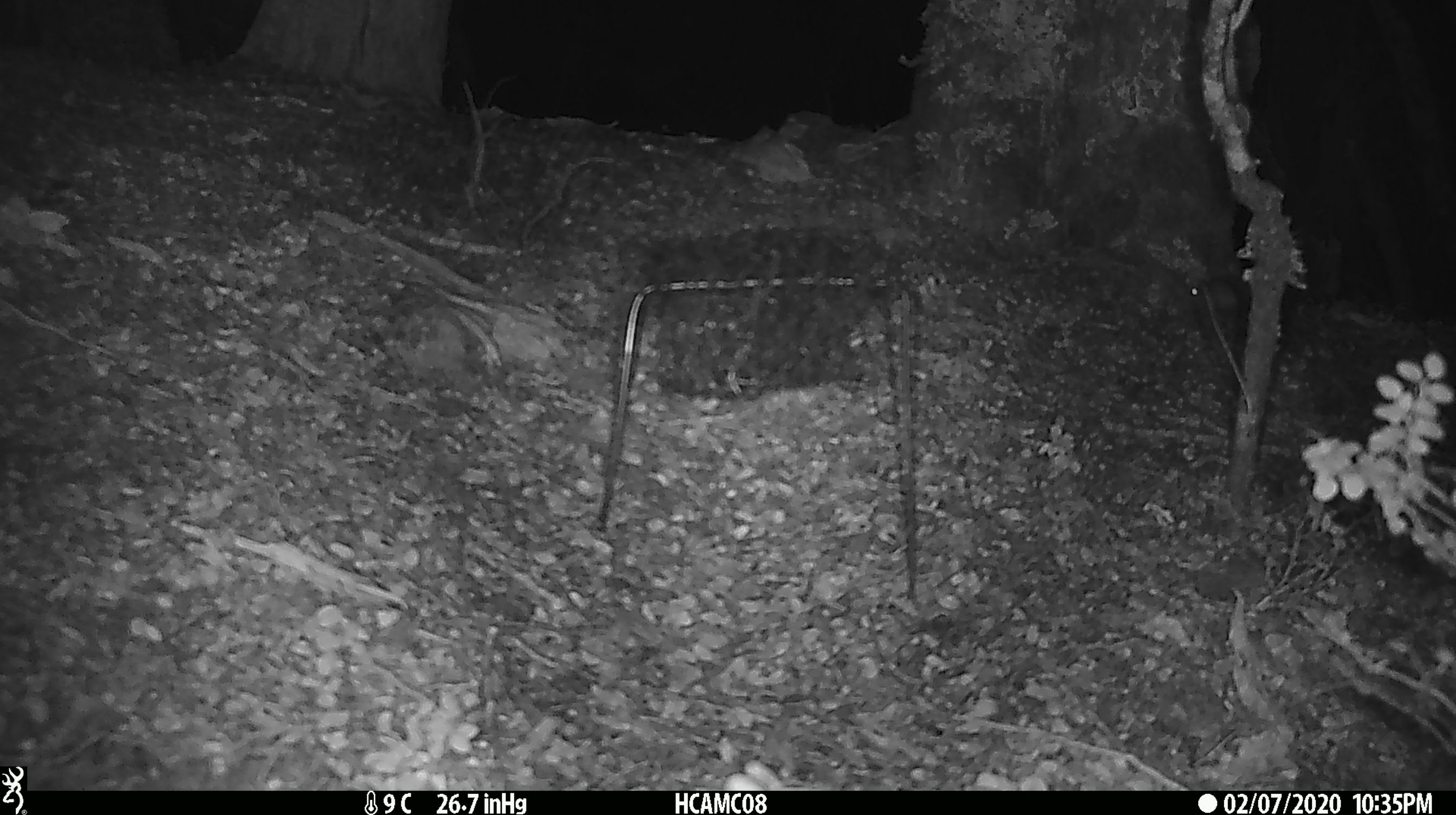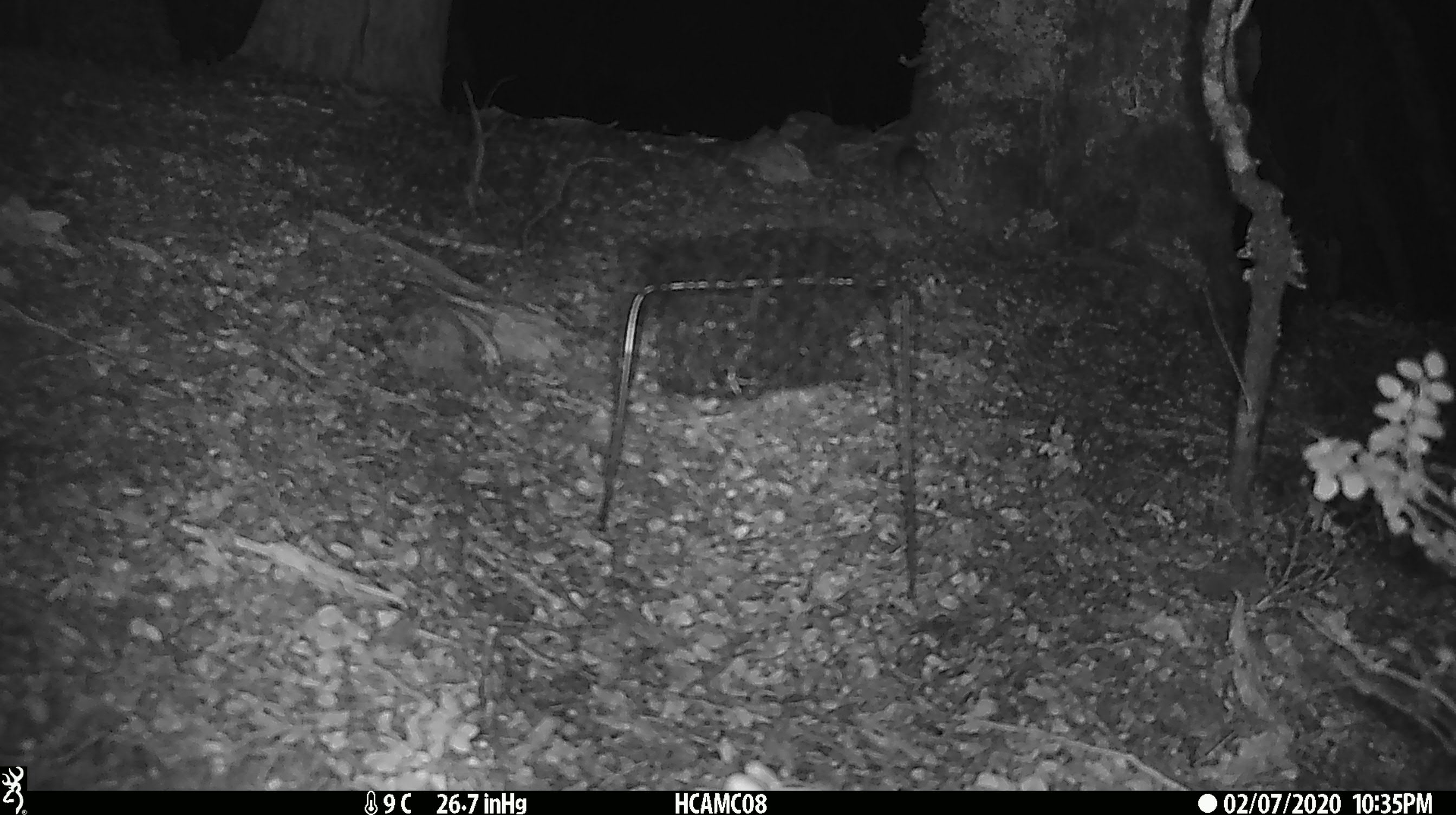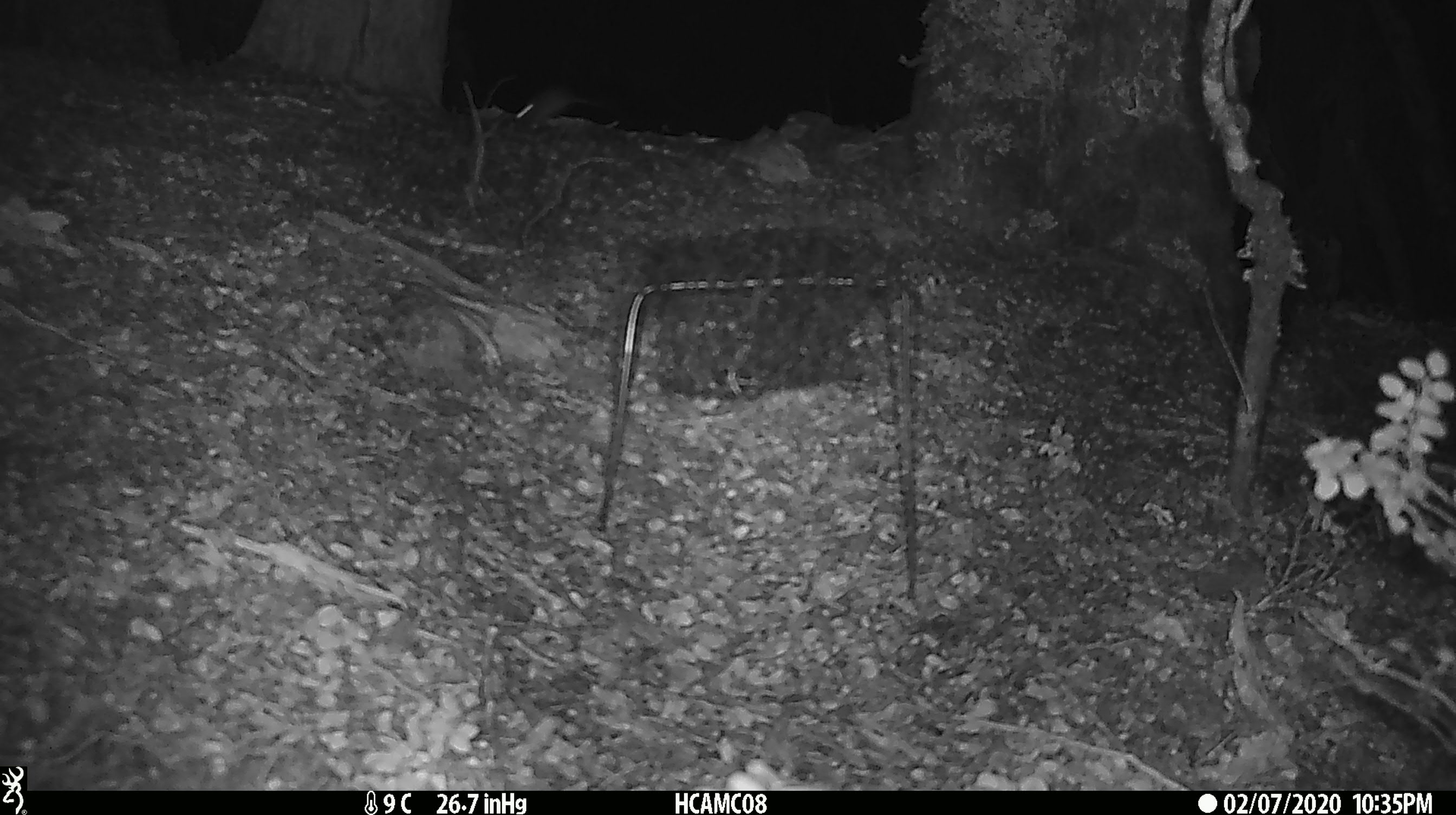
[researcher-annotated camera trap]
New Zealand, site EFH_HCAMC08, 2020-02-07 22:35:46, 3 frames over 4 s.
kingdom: Animalia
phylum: Chordata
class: Mammalia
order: Rodentia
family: Muridae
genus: Mus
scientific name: Mus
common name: mouse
Mouse (Mus).